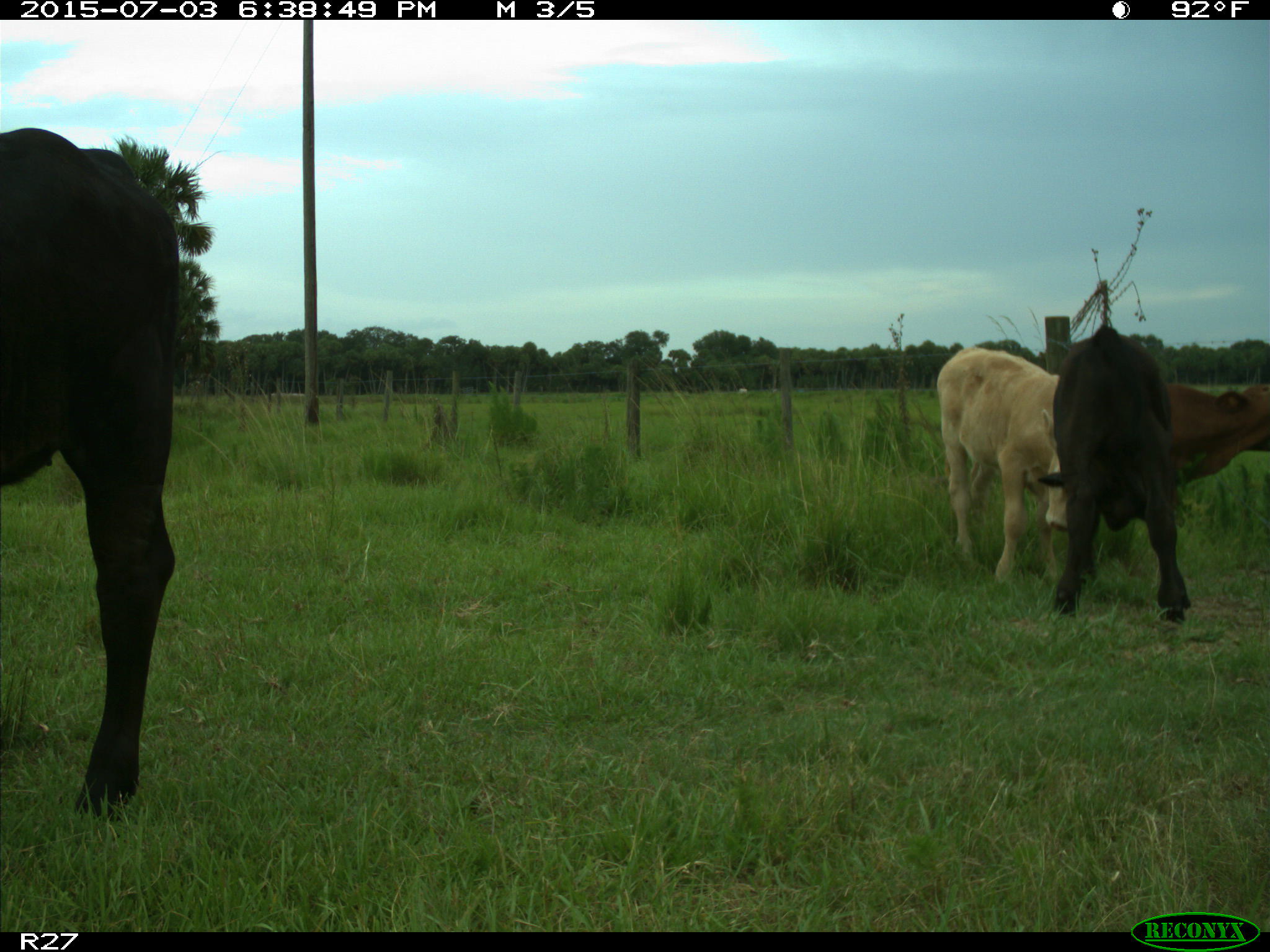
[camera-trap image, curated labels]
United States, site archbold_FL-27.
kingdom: Animalia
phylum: Chordata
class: Mammalia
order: Artiodactyla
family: Bovidae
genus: Bos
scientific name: Bos taurus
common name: domestic cow